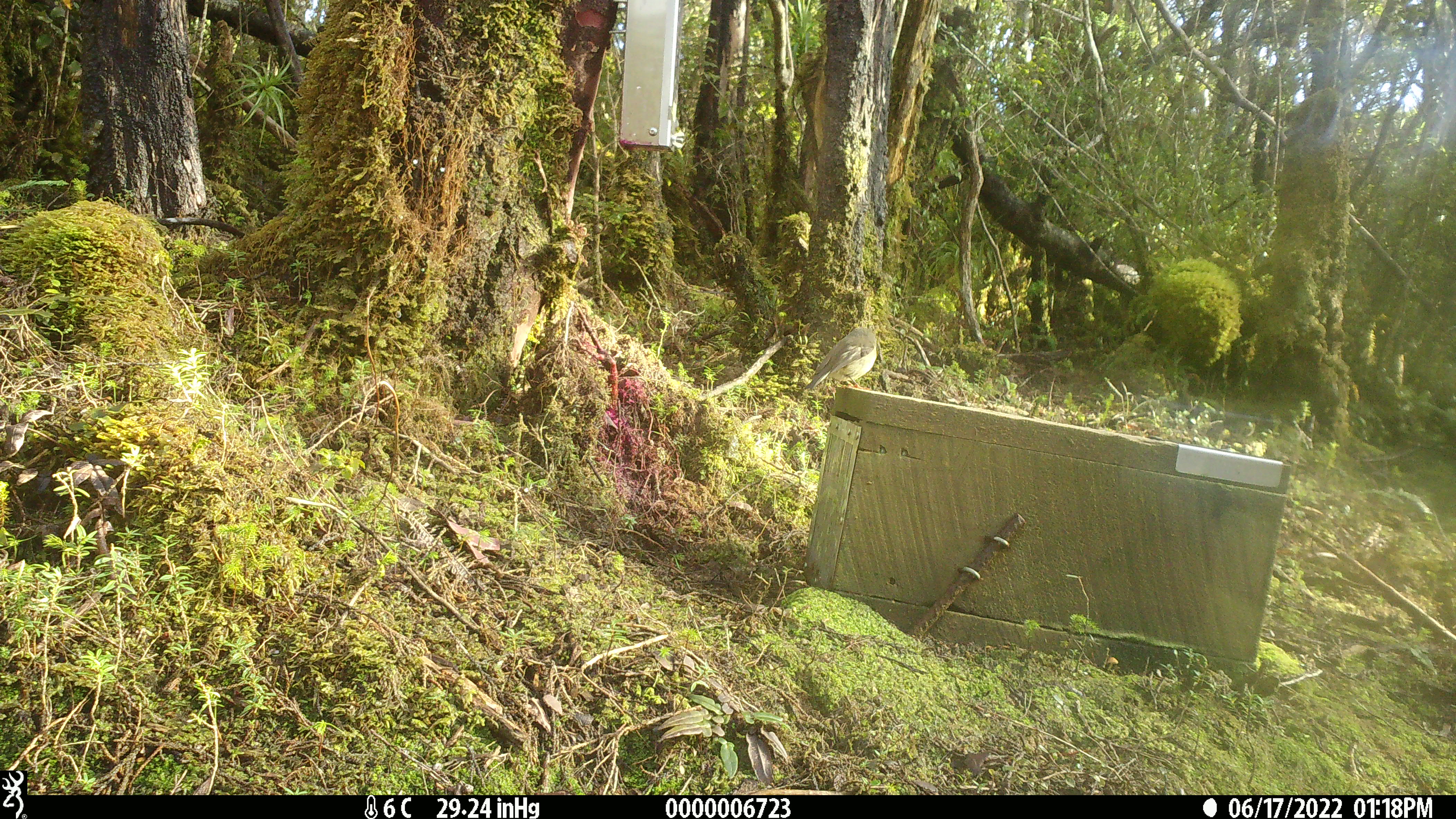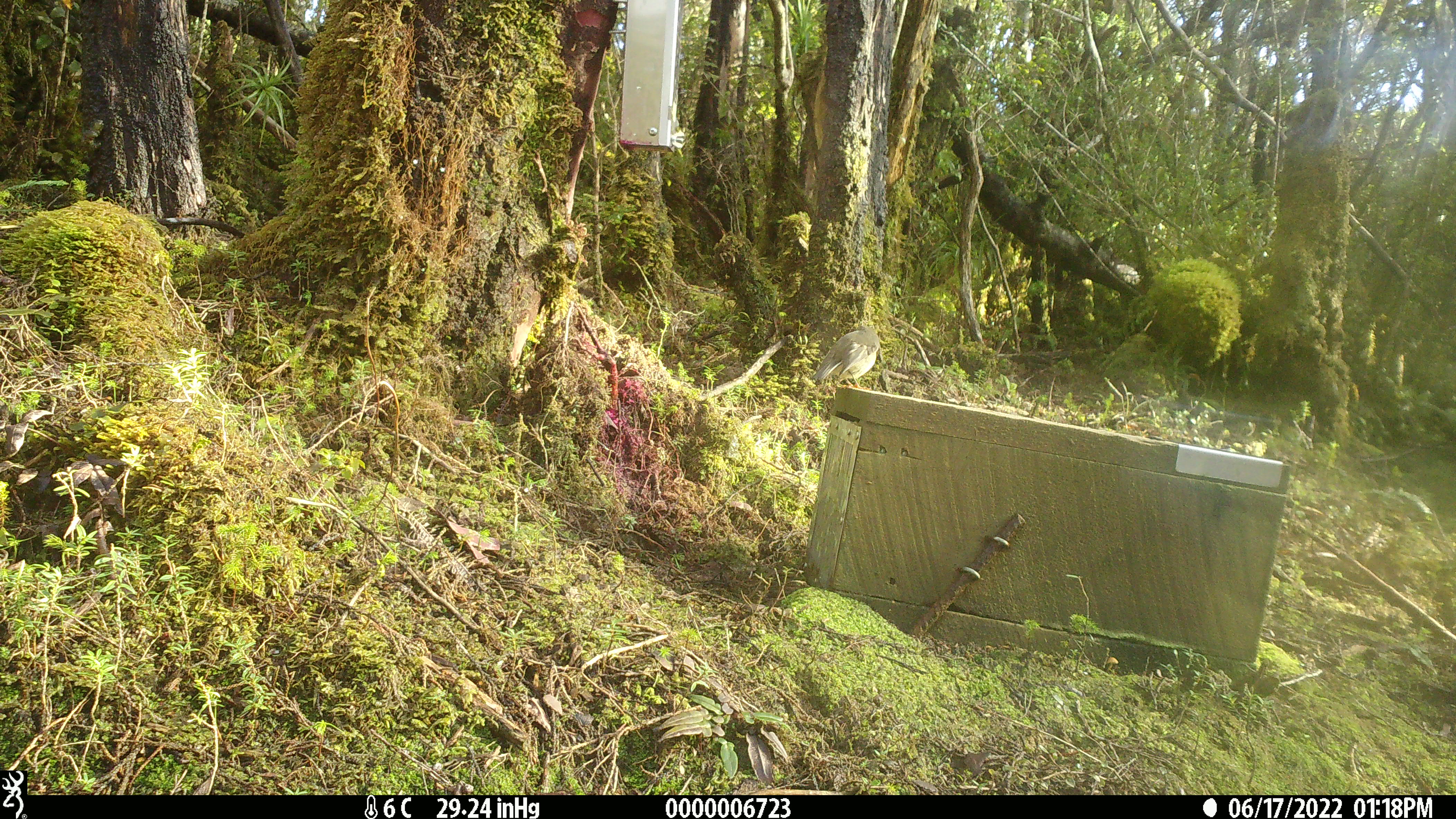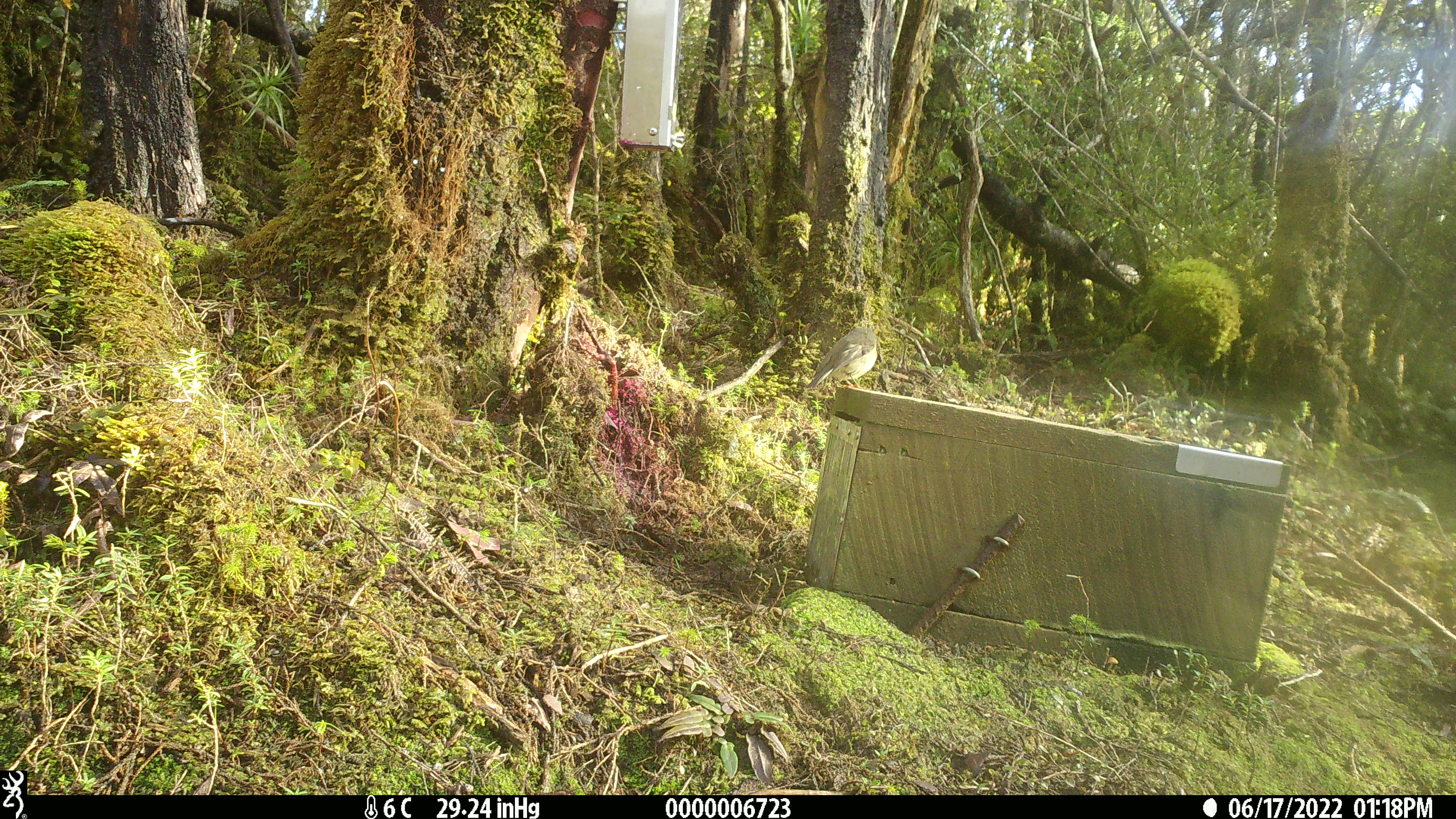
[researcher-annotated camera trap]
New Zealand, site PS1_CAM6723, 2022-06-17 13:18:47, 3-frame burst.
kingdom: Animalia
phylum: Chordata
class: Aves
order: Passeriformes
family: Petroicidae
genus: Petroica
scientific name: Petroica macrocephala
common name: tomtit